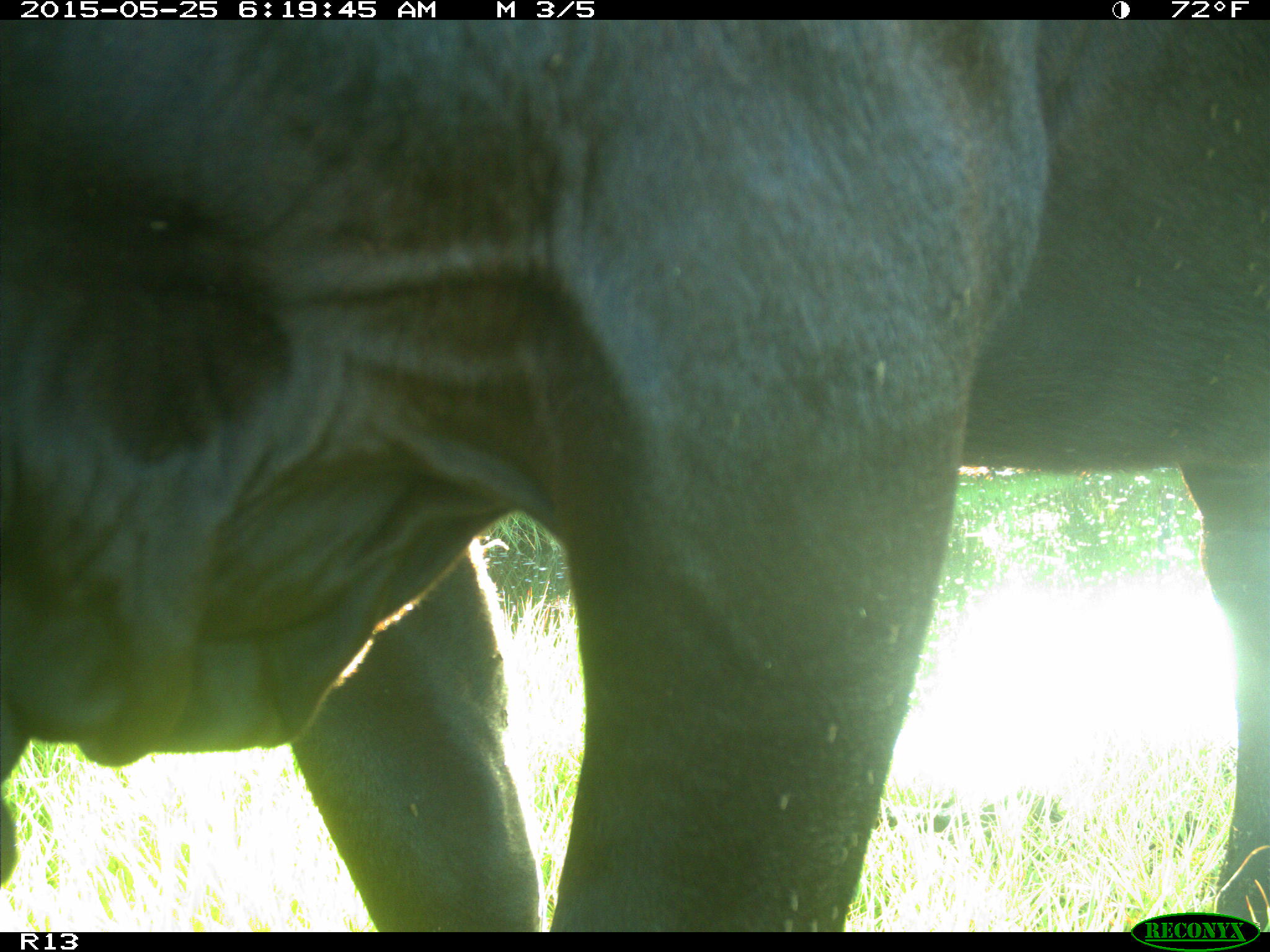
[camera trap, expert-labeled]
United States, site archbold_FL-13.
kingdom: Animalia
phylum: Chordata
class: Mammalia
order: Artiodactyla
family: Bovidae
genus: Bos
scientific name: Bos taurus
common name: domestic cow